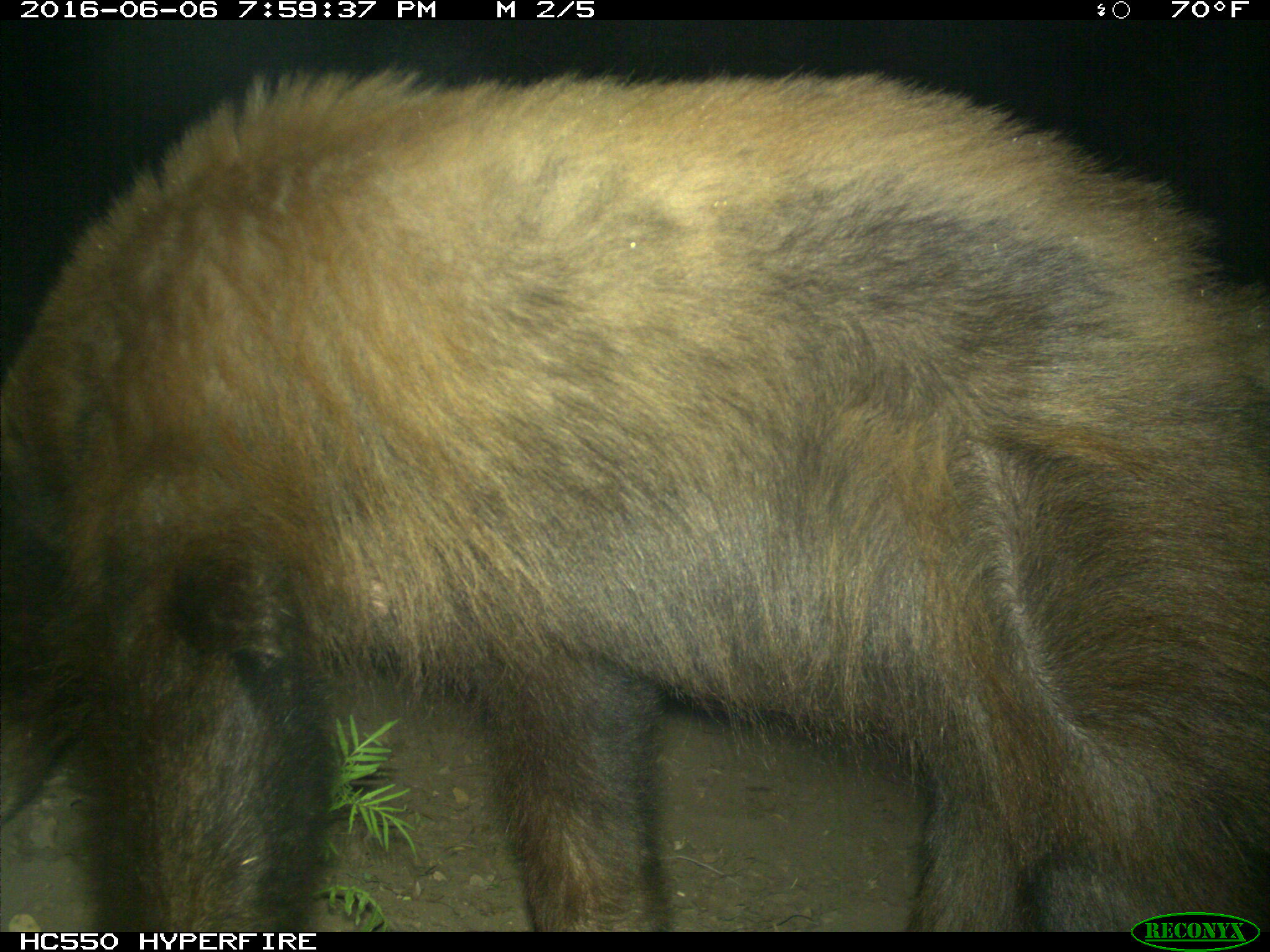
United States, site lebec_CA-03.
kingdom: Animalia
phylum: Chordata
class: Mammalia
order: Carnivora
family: Ursidae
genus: Ursus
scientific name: Ursus americanus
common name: american black bear